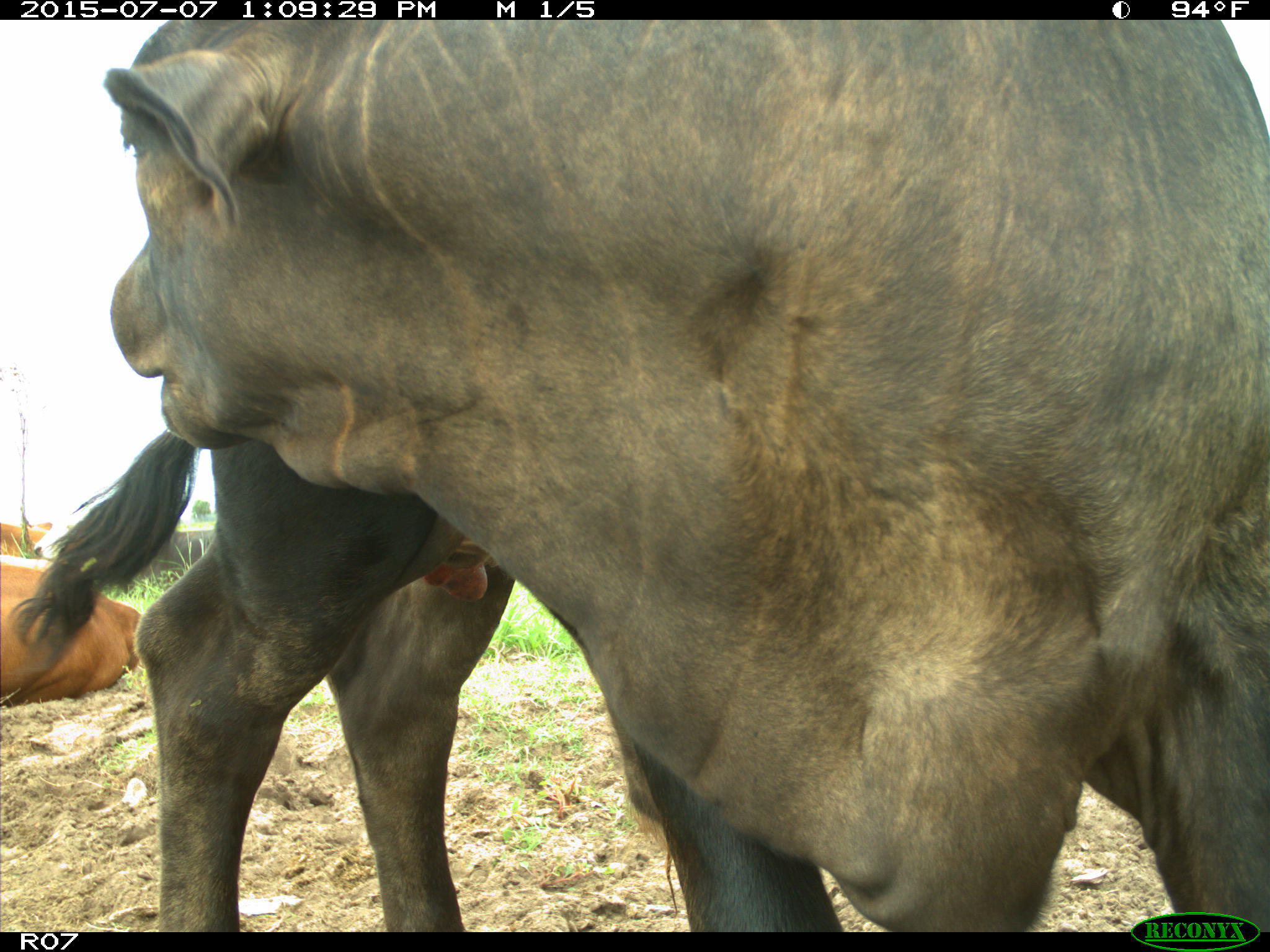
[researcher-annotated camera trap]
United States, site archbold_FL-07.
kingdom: Animalia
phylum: Chordata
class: Mammalia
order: Artiodactyla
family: Bovidae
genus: Bos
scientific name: Bos taurus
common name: domestic cow